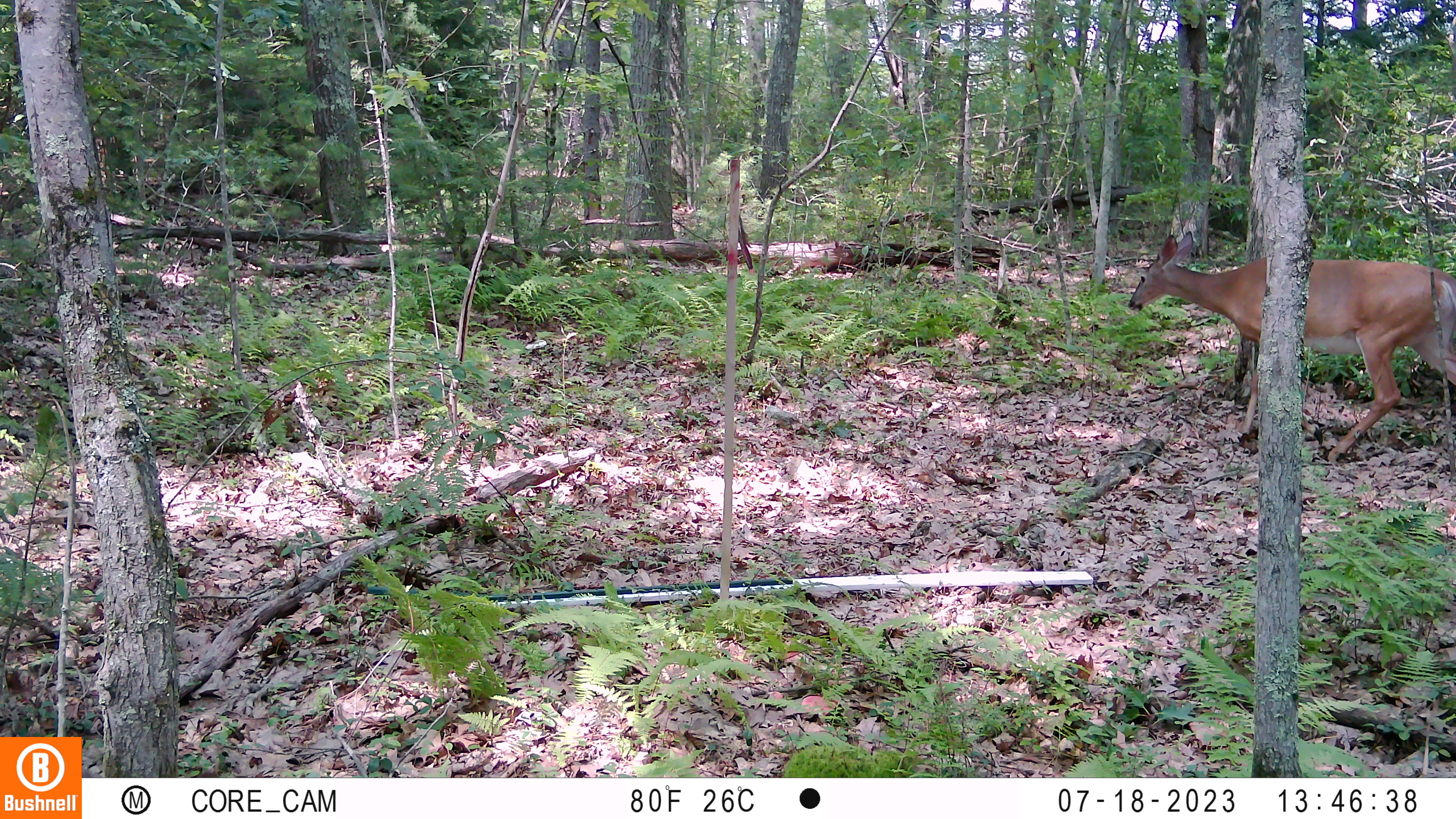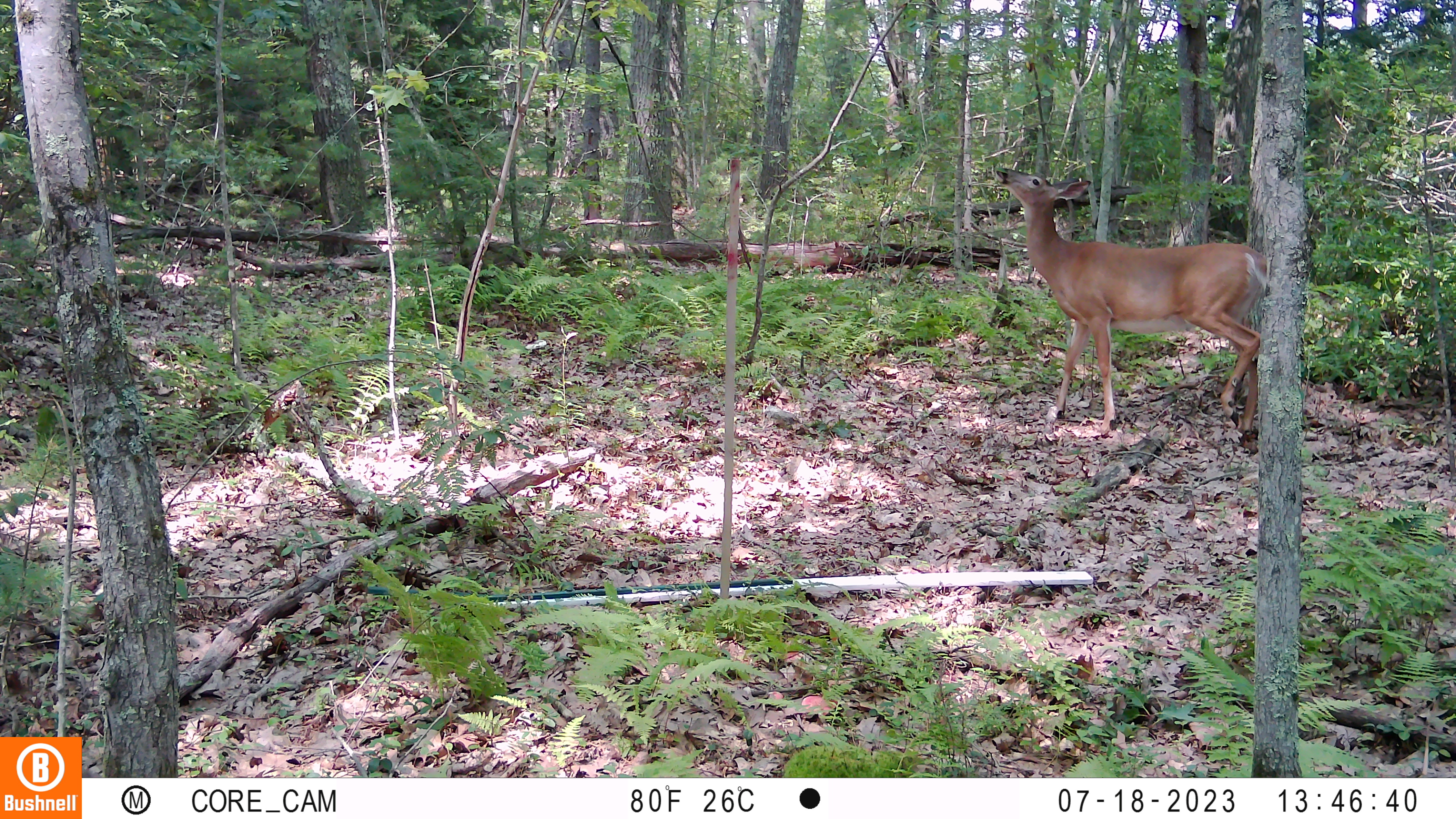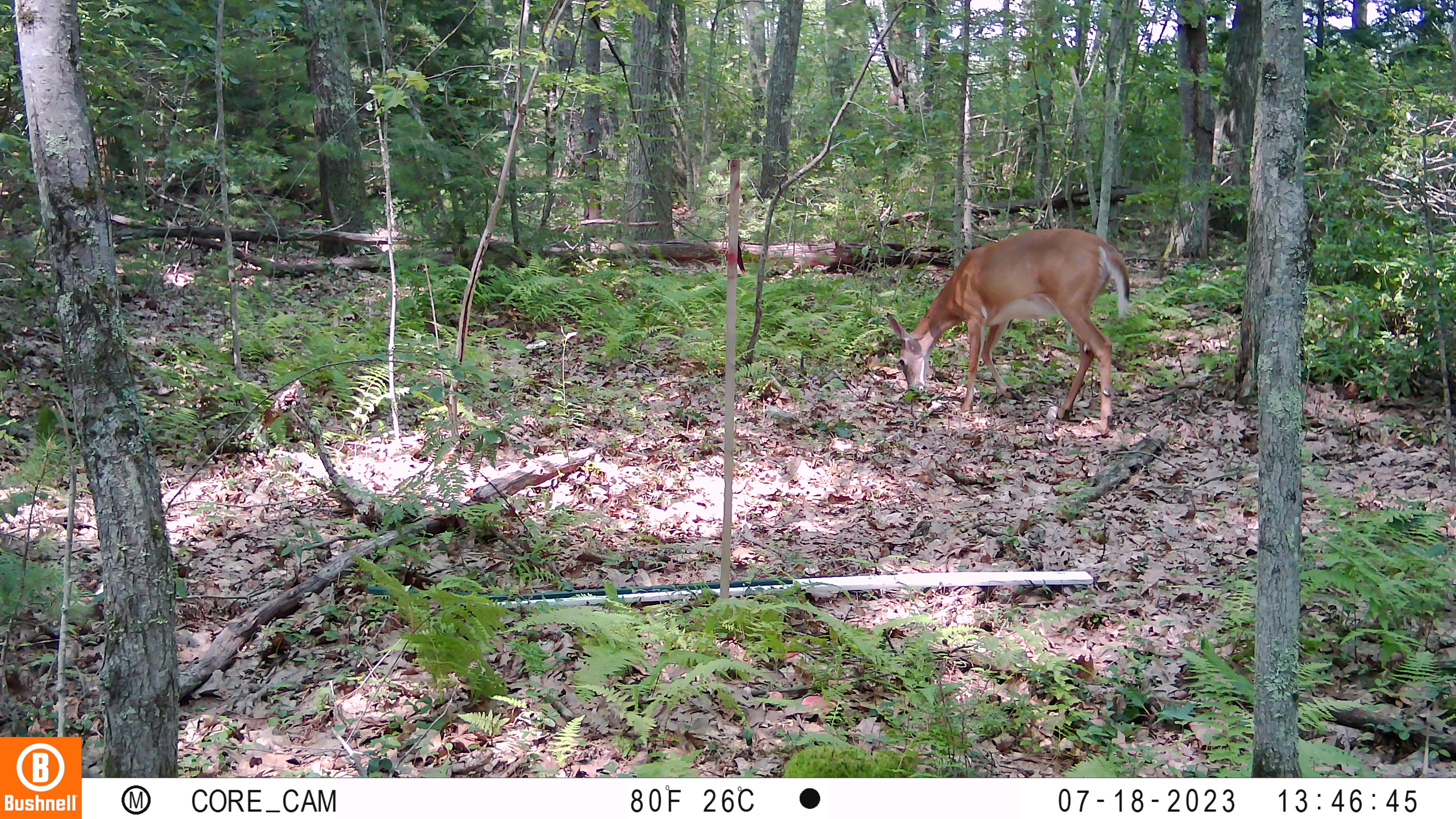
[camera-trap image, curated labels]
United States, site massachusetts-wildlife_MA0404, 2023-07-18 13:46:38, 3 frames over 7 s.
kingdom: Animalia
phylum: Chordata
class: Mammalia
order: Artiodactyla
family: Cervidae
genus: Odocoileus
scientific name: Odocoileus virginianus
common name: white-tailed deer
White-tailed deer (Odocoileus virginianus).